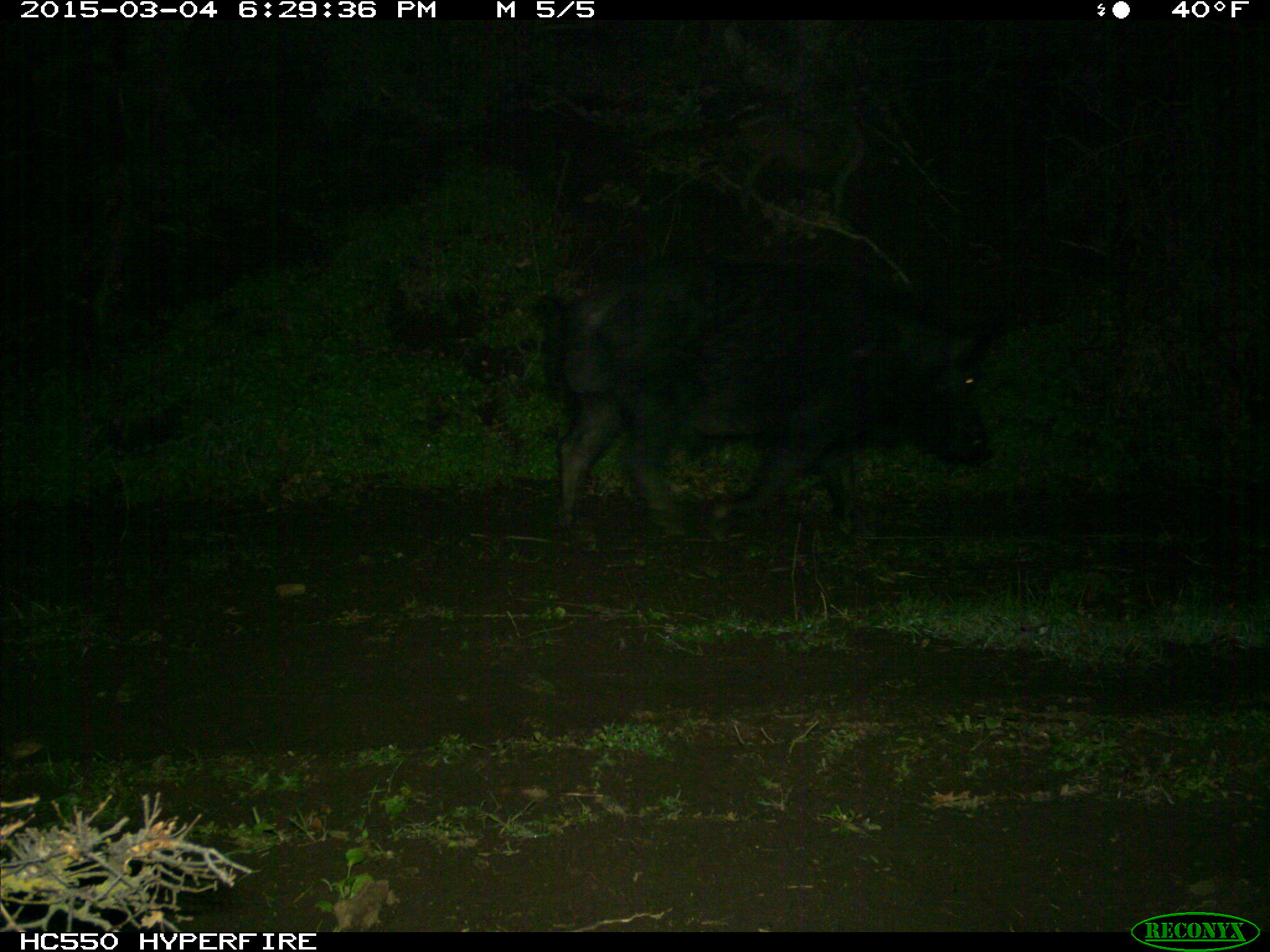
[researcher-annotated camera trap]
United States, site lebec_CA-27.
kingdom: Animalia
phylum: Chordata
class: Mammalia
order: Artiodactyla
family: Suidae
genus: Sus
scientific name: Sus scrofa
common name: wild boar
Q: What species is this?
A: Sus scrofa (wild boar).